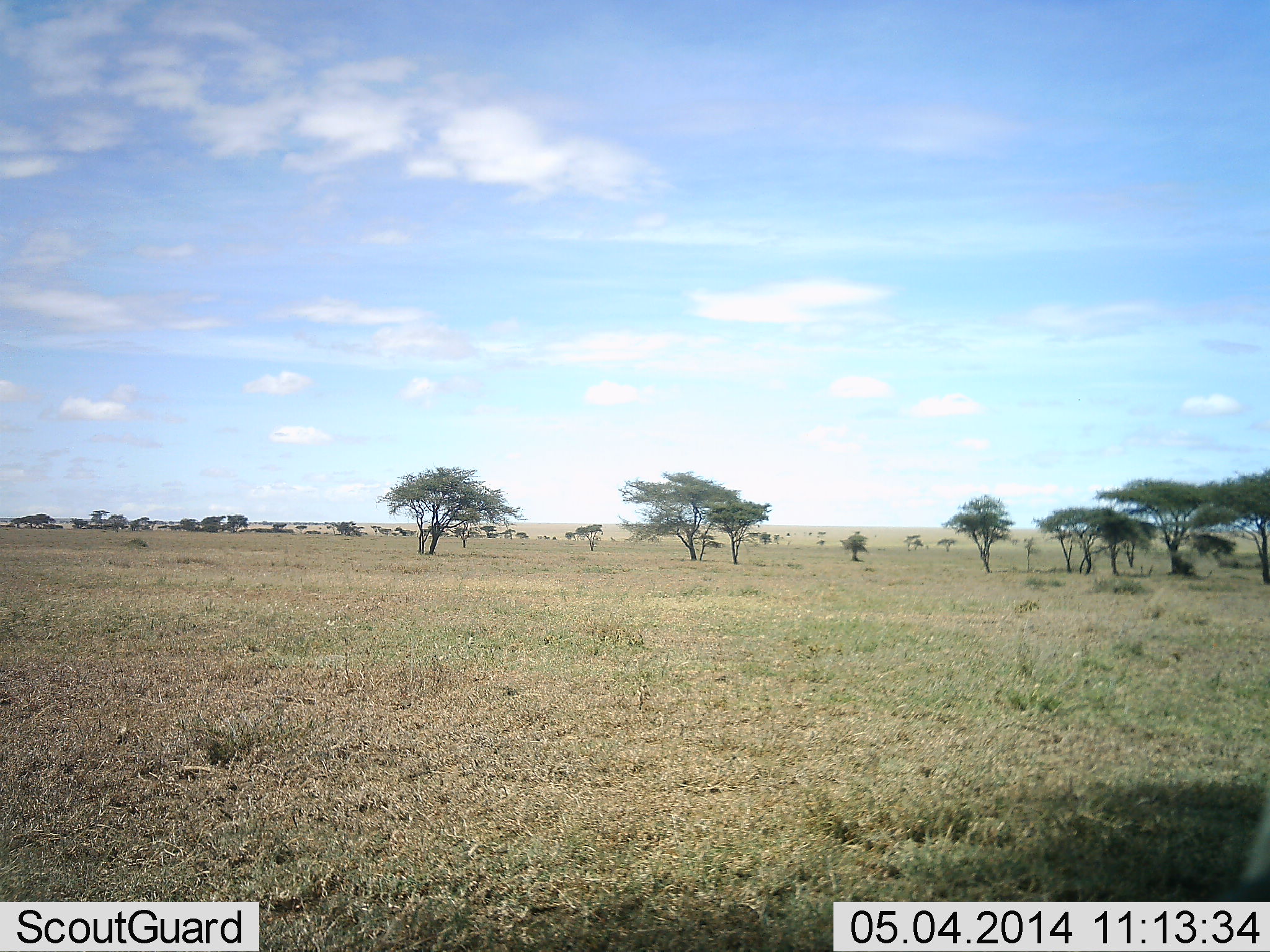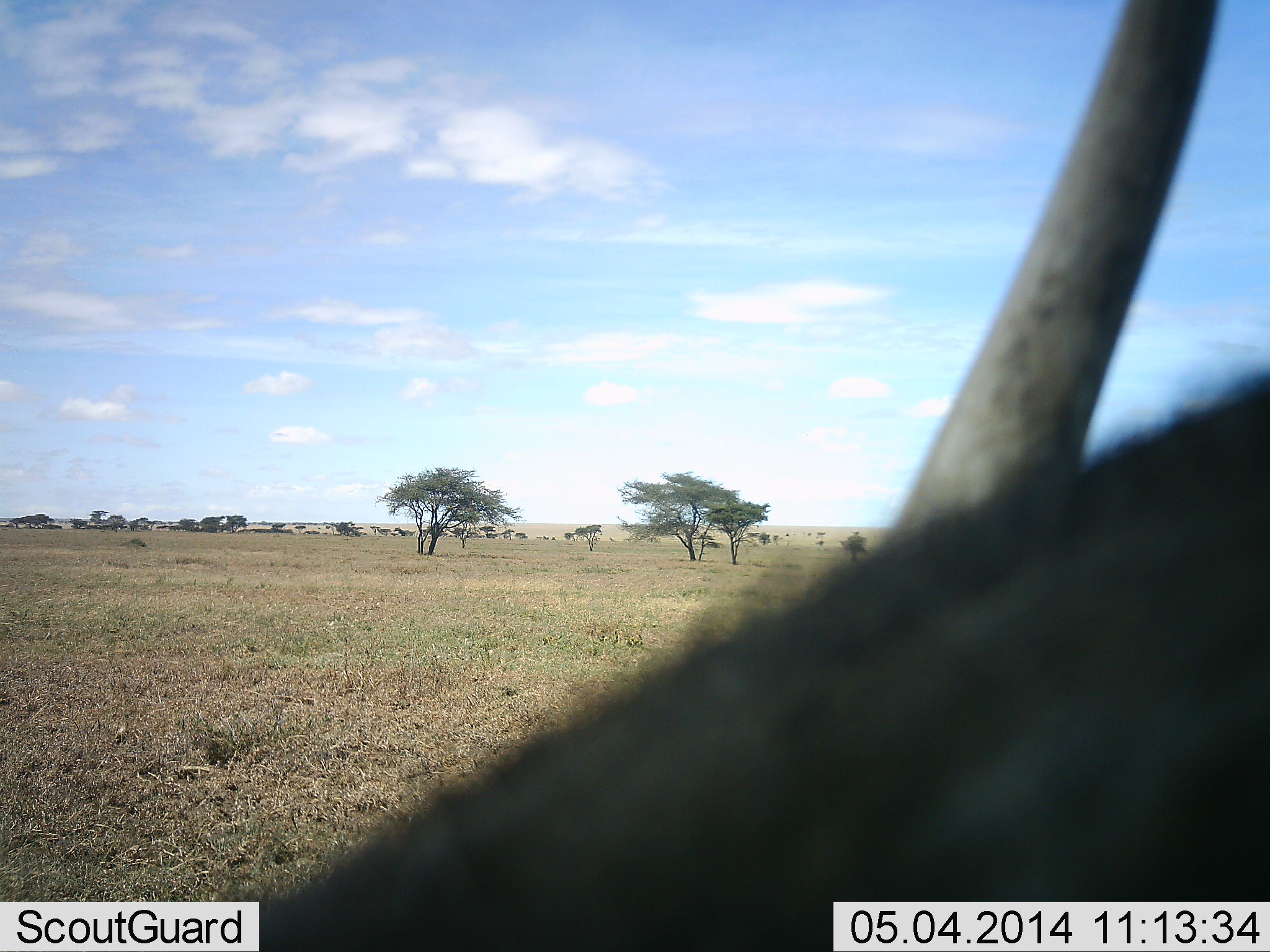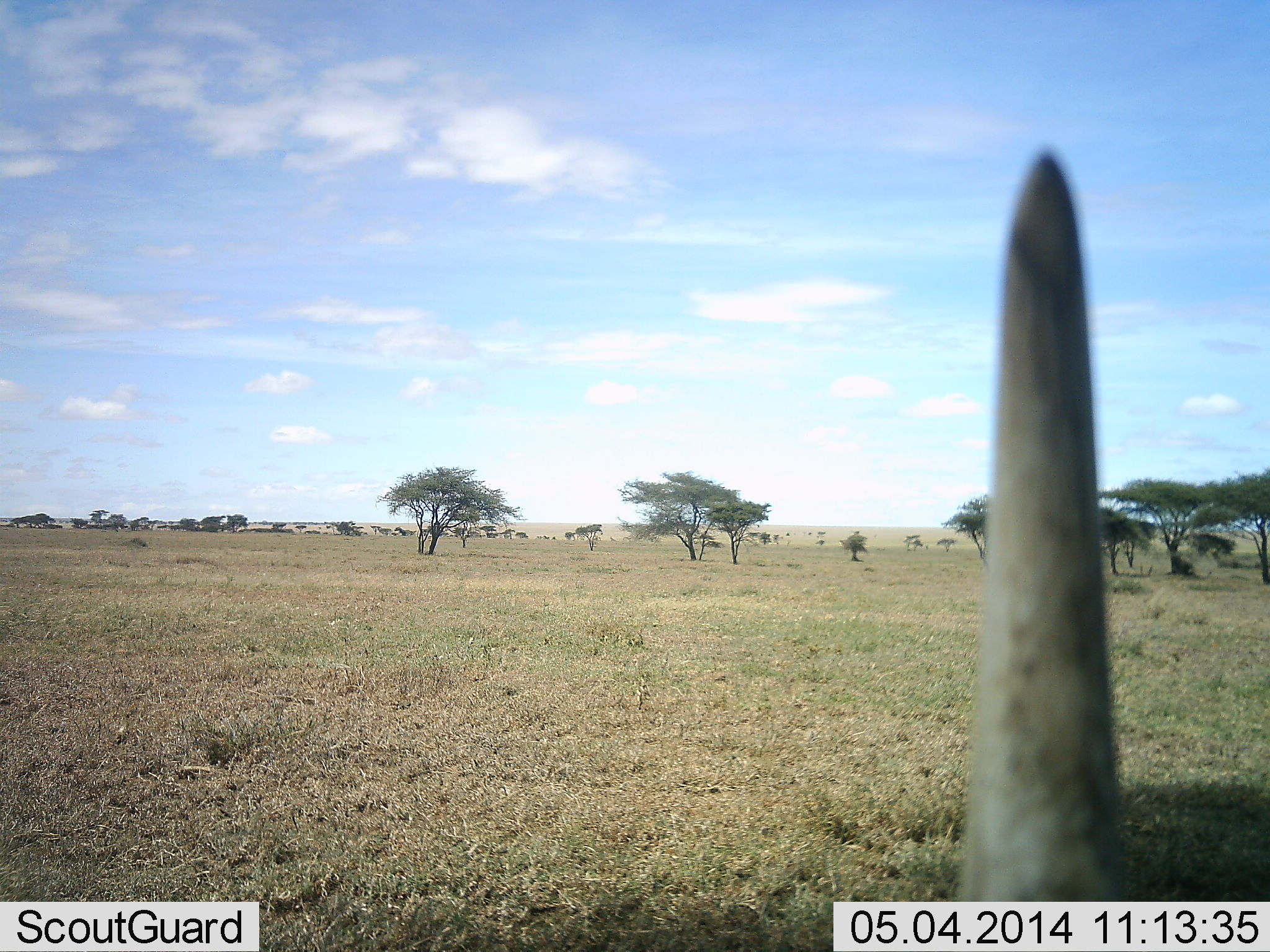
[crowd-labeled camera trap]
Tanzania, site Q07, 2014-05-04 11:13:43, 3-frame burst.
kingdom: Animalia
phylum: Chordata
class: Mammalia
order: Artiodactyla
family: Suidae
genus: Phacochoerus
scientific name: Phacochoerus africanus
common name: warthog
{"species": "warthog (Phacochoerus africanus)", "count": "1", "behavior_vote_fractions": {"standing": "60%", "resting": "0%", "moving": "0%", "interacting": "0%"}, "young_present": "0%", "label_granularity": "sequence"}